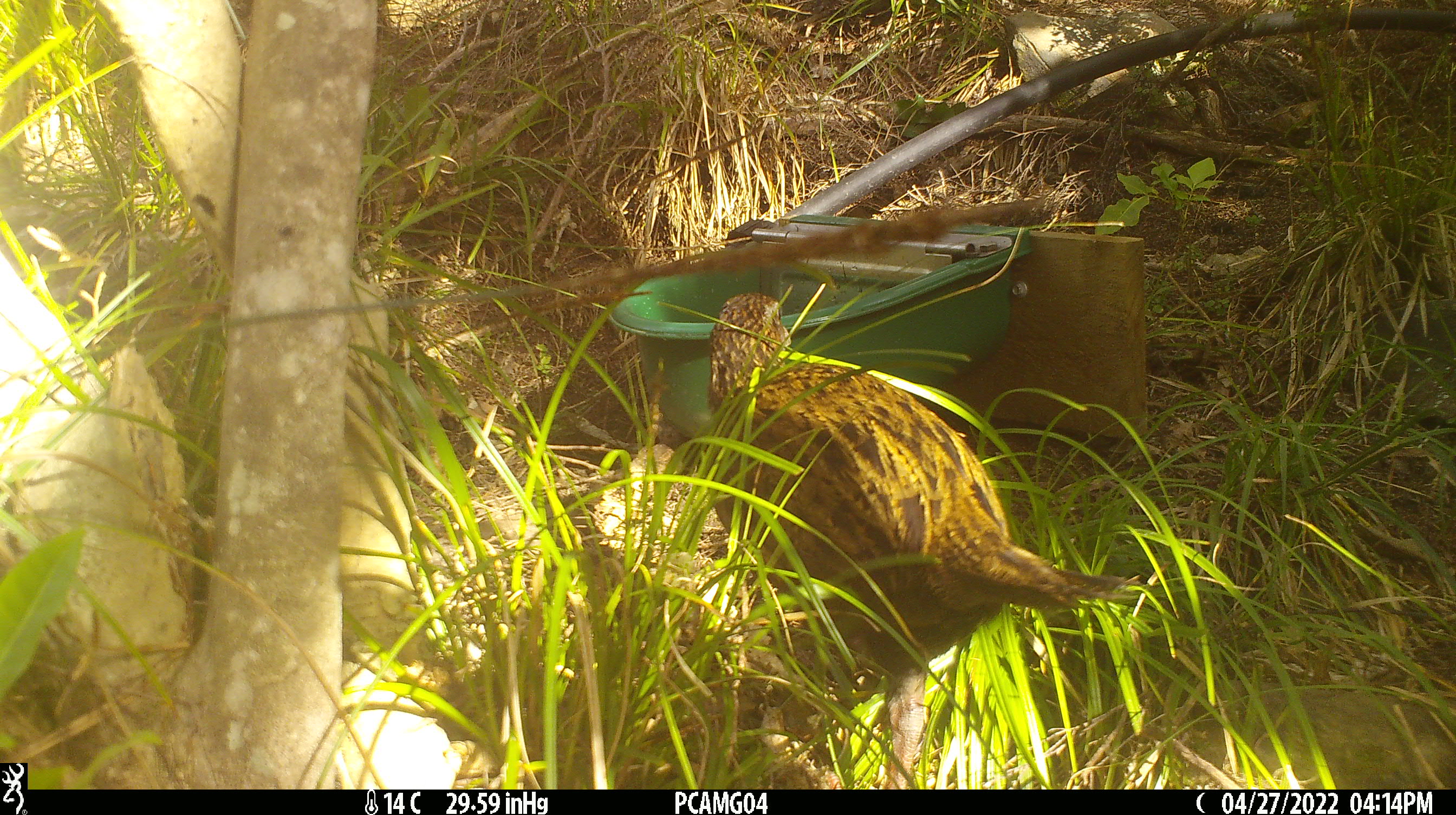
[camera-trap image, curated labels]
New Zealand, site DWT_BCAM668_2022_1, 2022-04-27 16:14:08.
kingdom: Animalia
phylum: Chordata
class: Aves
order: Gruiformes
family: Rallidae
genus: Gallirallus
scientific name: Gallirallus australis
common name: weka